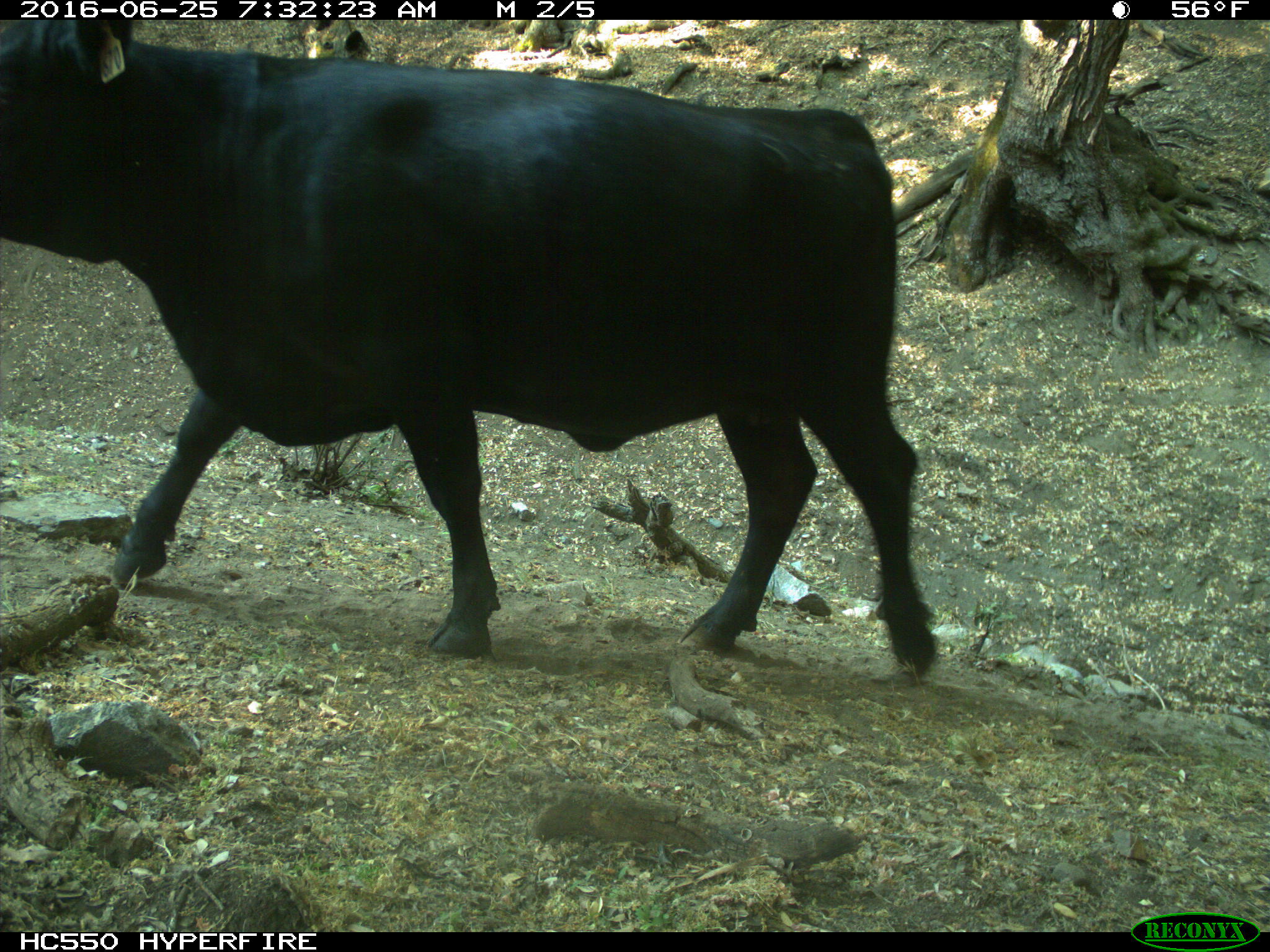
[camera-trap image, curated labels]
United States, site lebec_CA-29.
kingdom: Animalia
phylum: Chordata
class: Mammalia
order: Artiodactyla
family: Bovidae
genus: Bos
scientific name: Bos taurus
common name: domestic cow